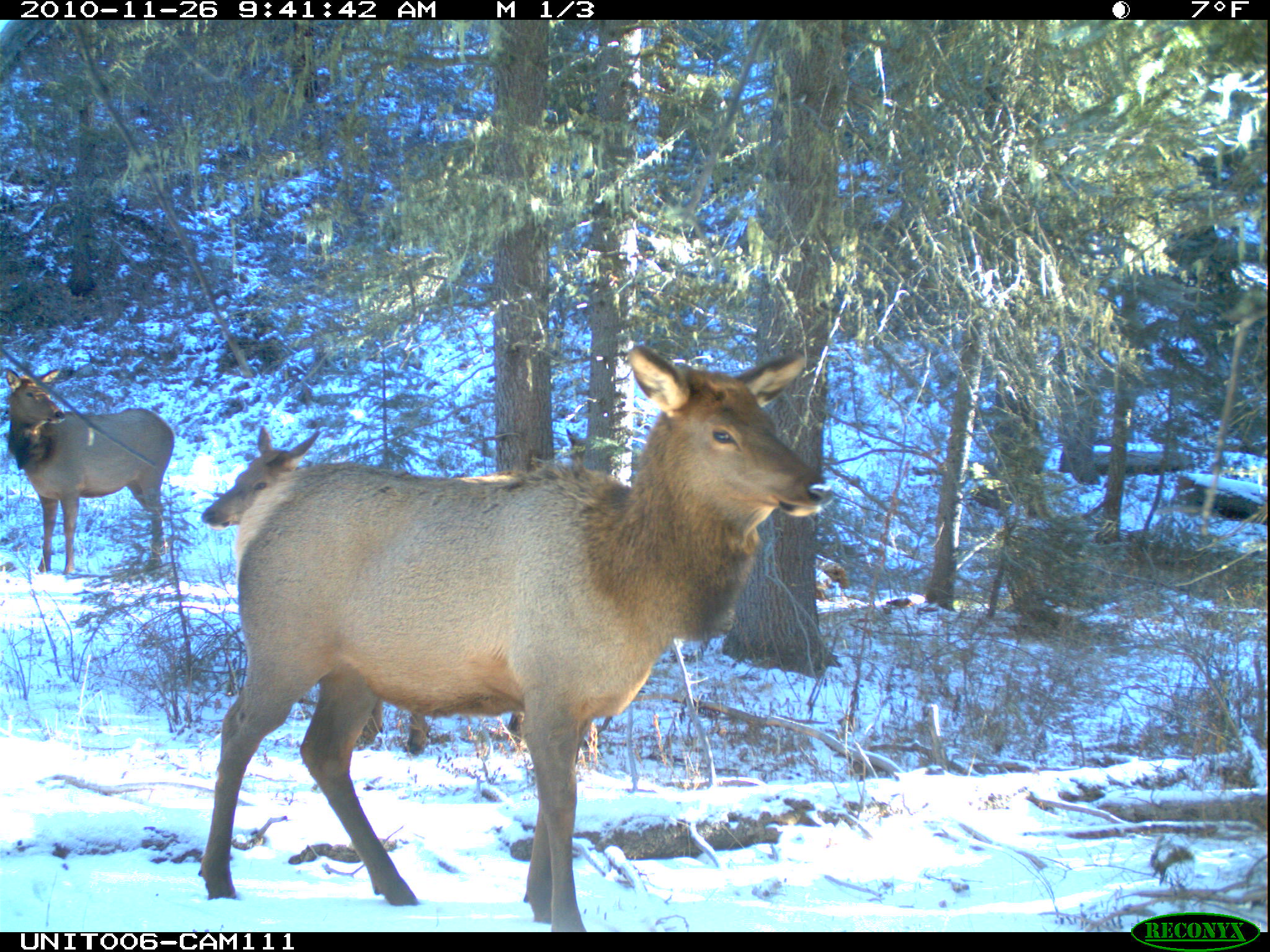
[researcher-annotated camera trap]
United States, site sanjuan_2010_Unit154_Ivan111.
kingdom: Animalia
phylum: Chordata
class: Mammalia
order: Artiodactyla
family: Cervidae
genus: Cervus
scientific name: Cervus elaphus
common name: red deer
Cervus elaphus (red deer).